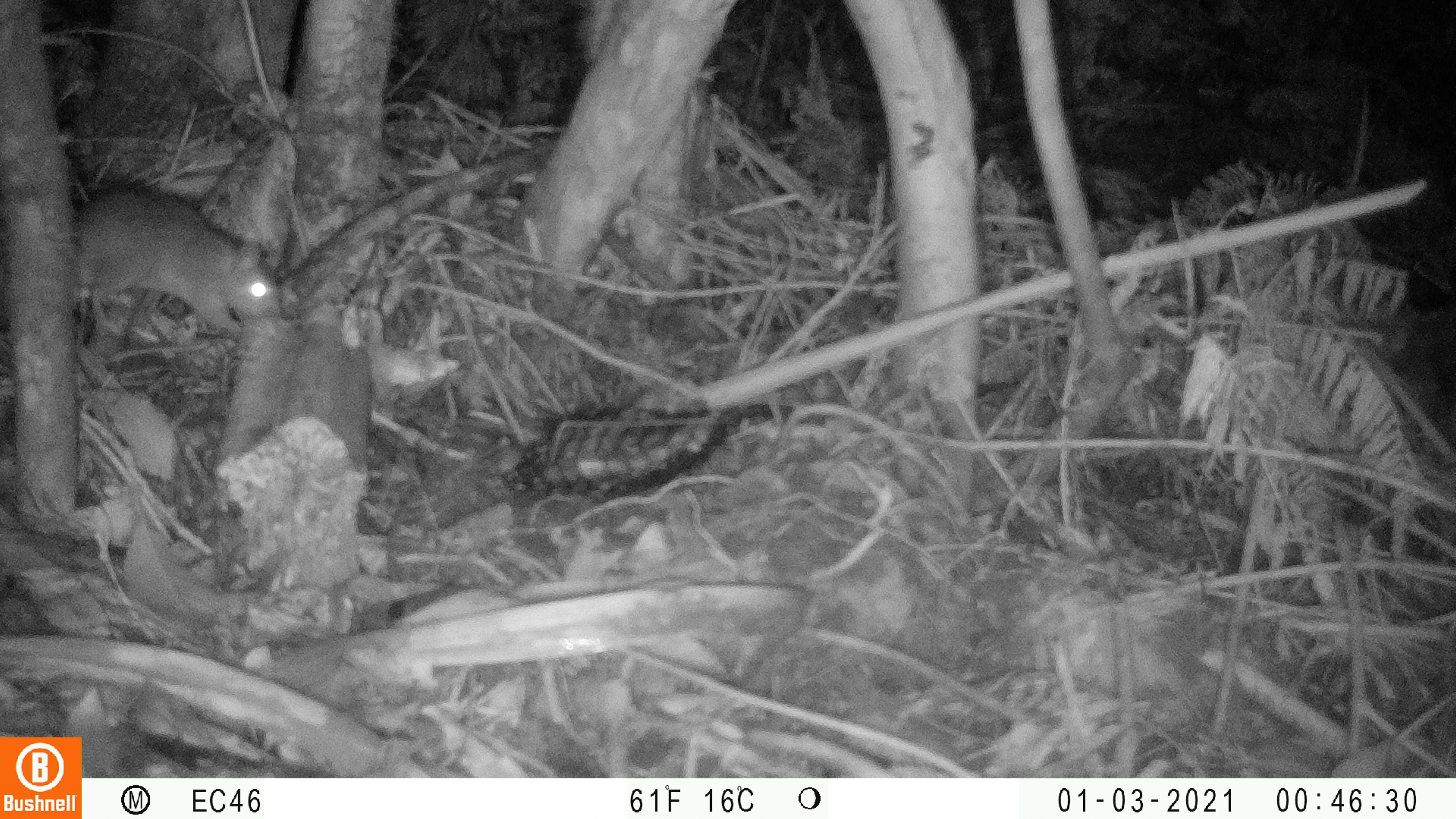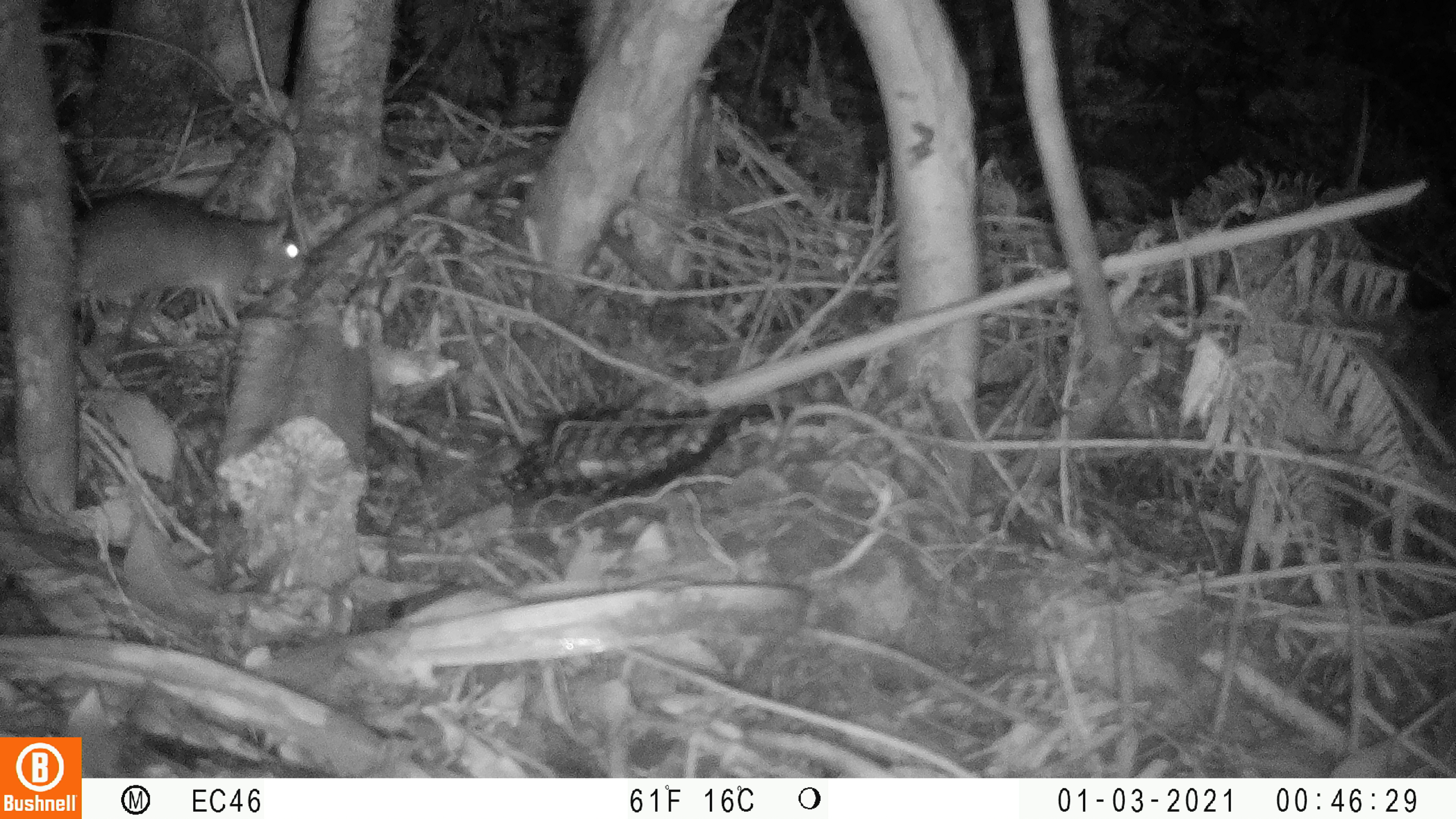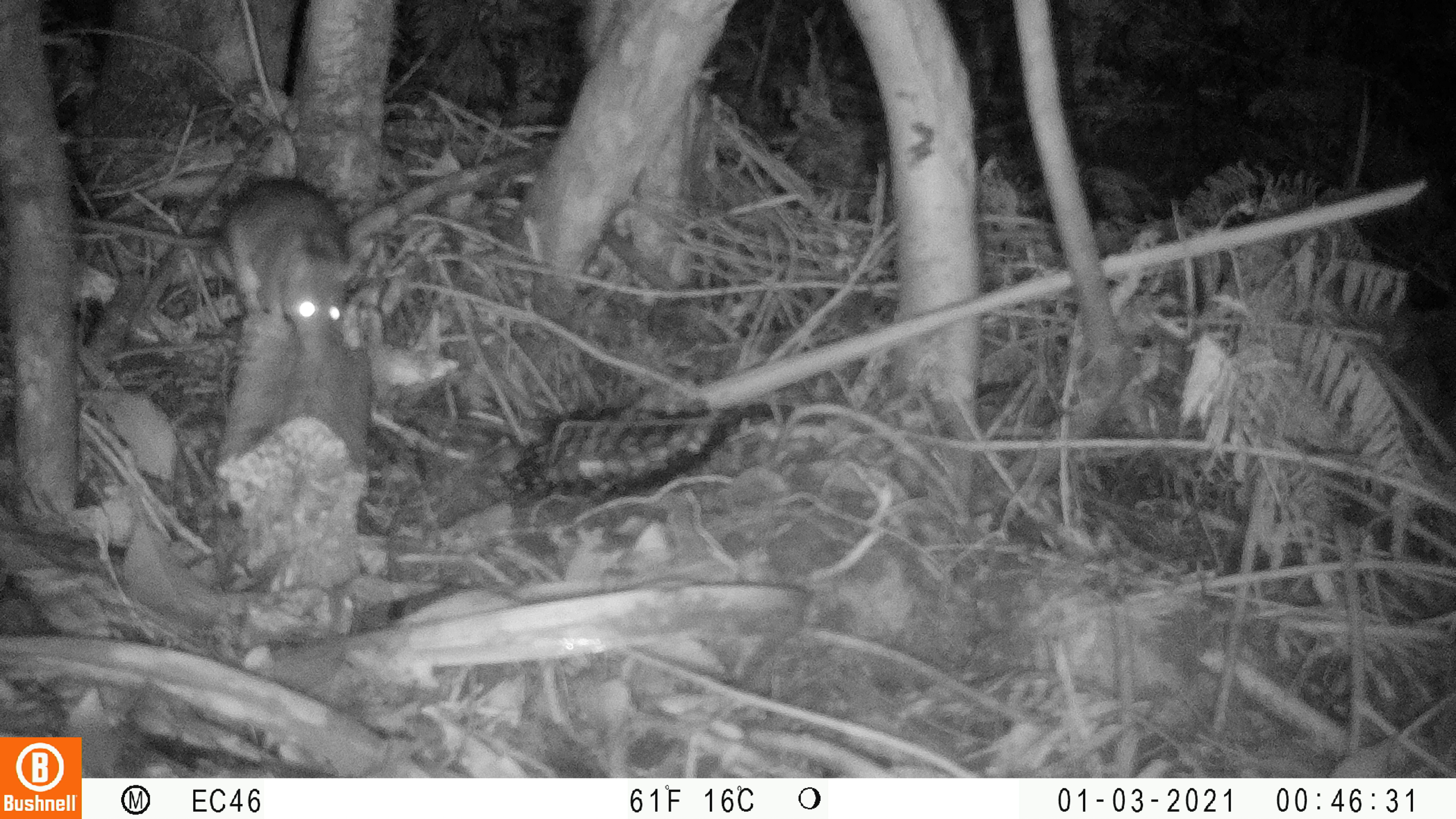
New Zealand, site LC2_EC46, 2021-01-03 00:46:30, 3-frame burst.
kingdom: Animalia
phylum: Chordata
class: Mammalia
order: Rodentia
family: Muridae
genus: Rattus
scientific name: Rattus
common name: rat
Rat (Rattus).